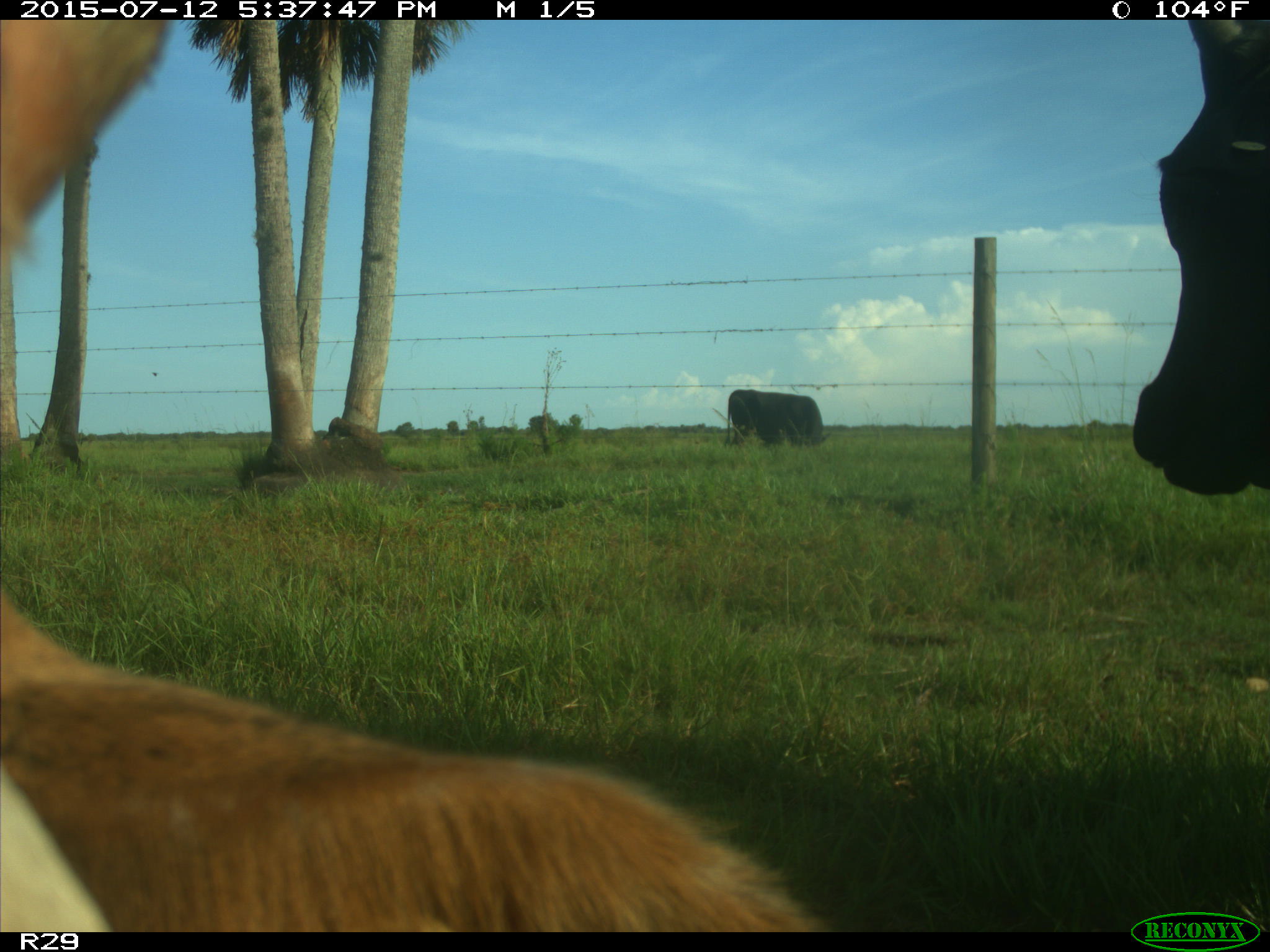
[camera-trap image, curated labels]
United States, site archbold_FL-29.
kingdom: Animalia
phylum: Chordata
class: Mammalia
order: Artiodactyla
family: Bovidae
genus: Bos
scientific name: Bos taurus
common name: domestic cow